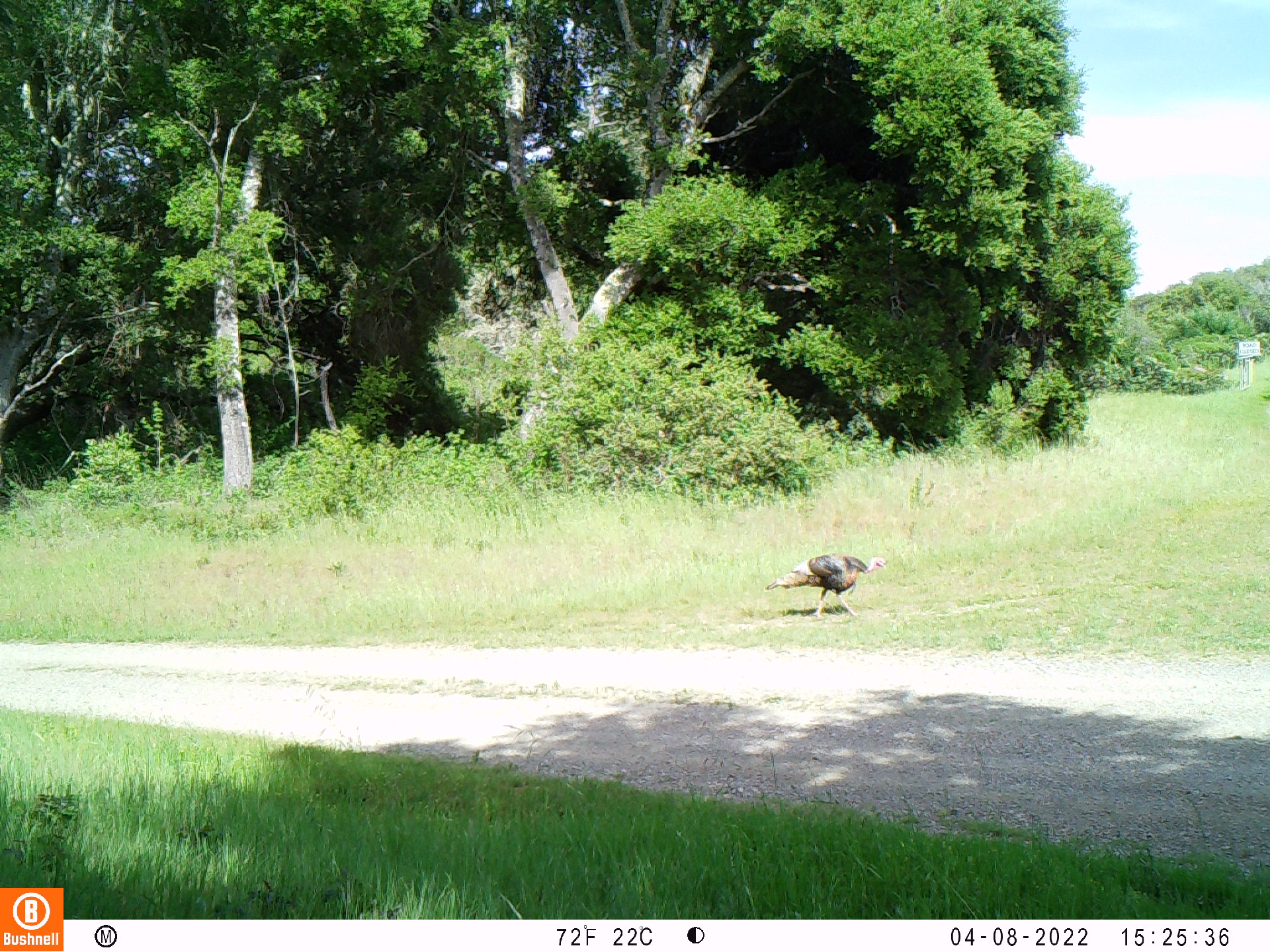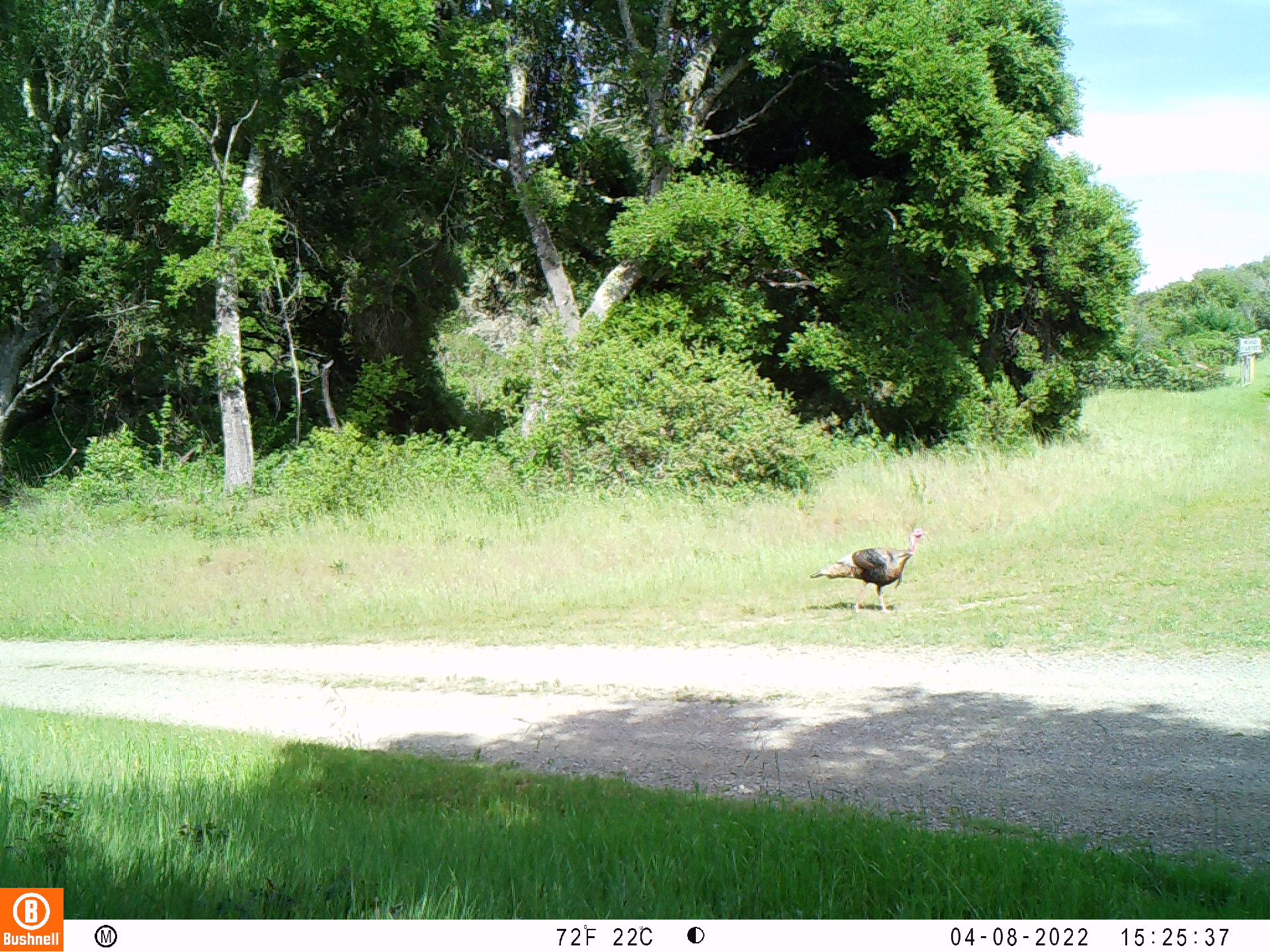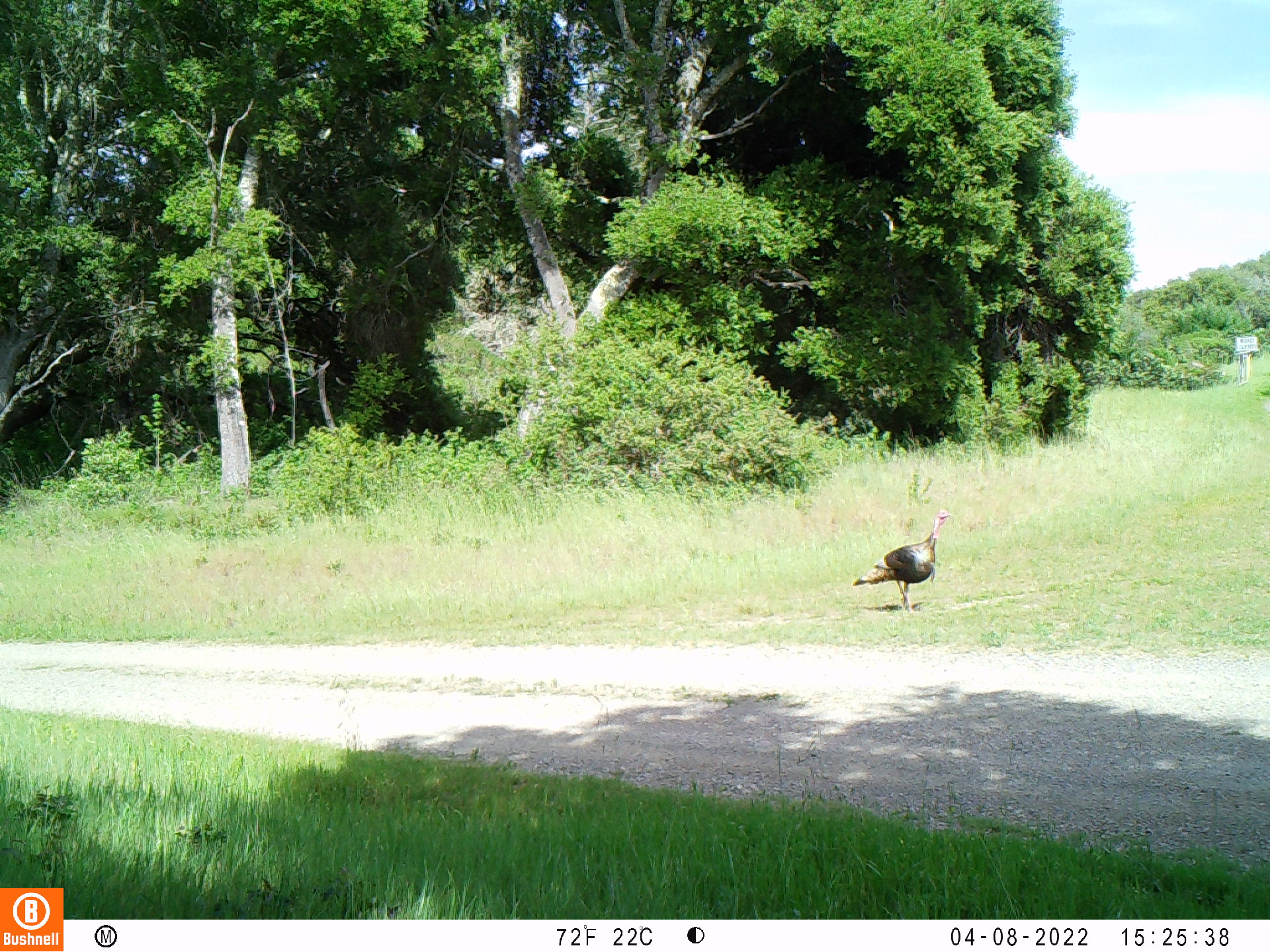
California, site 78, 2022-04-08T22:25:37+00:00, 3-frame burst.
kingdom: Animalia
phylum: Chordata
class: Aves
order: Galliformes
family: Phasianidae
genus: Meleagris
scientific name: Meleagris gallopavo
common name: turkey